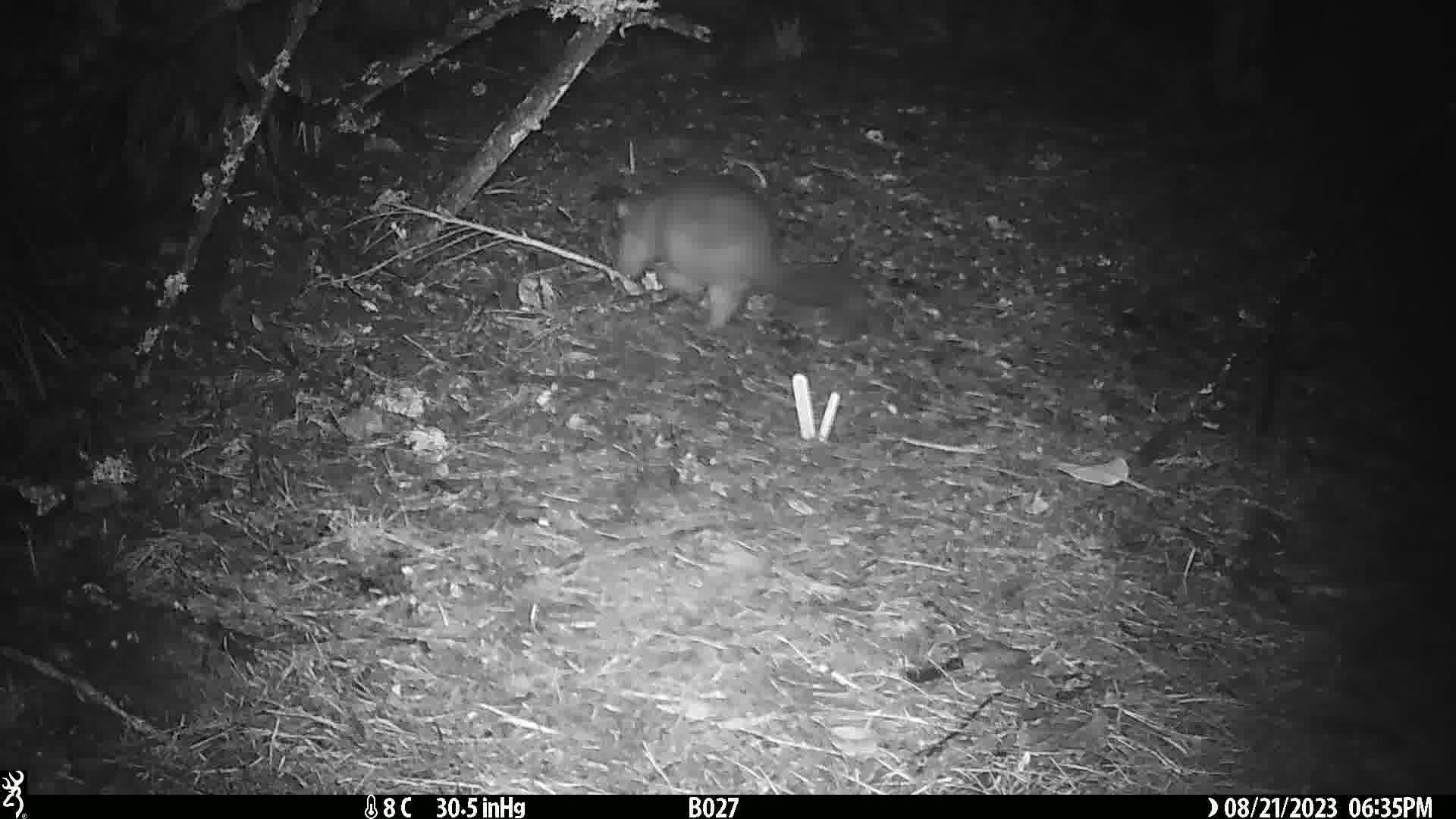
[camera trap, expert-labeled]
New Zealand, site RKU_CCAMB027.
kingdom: Animalia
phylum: Chordata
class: Mammalia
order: Diprotodontia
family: Phalangeridae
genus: Trichosurus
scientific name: Trichosurus vulpecula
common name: common brushtail possum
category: possum